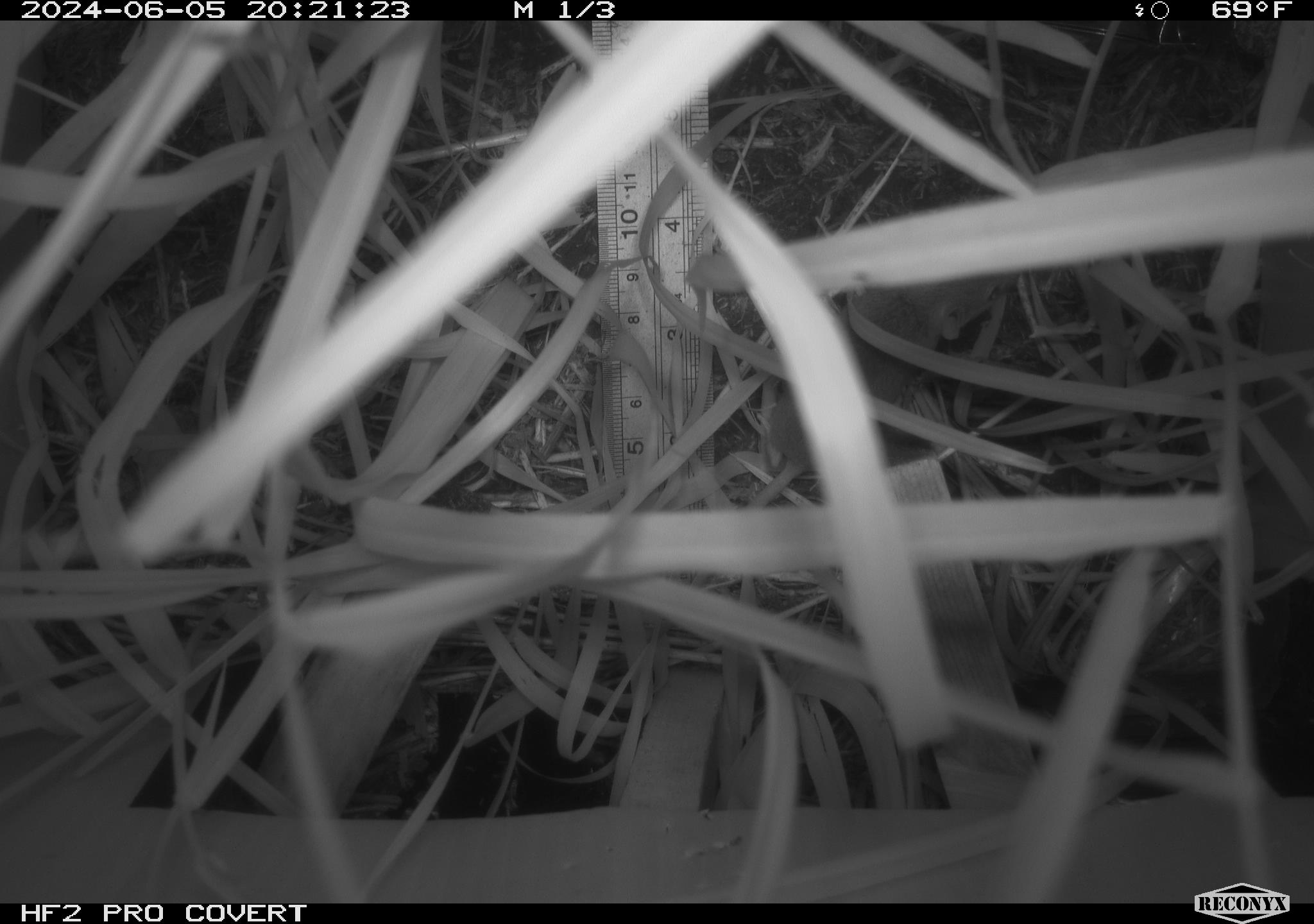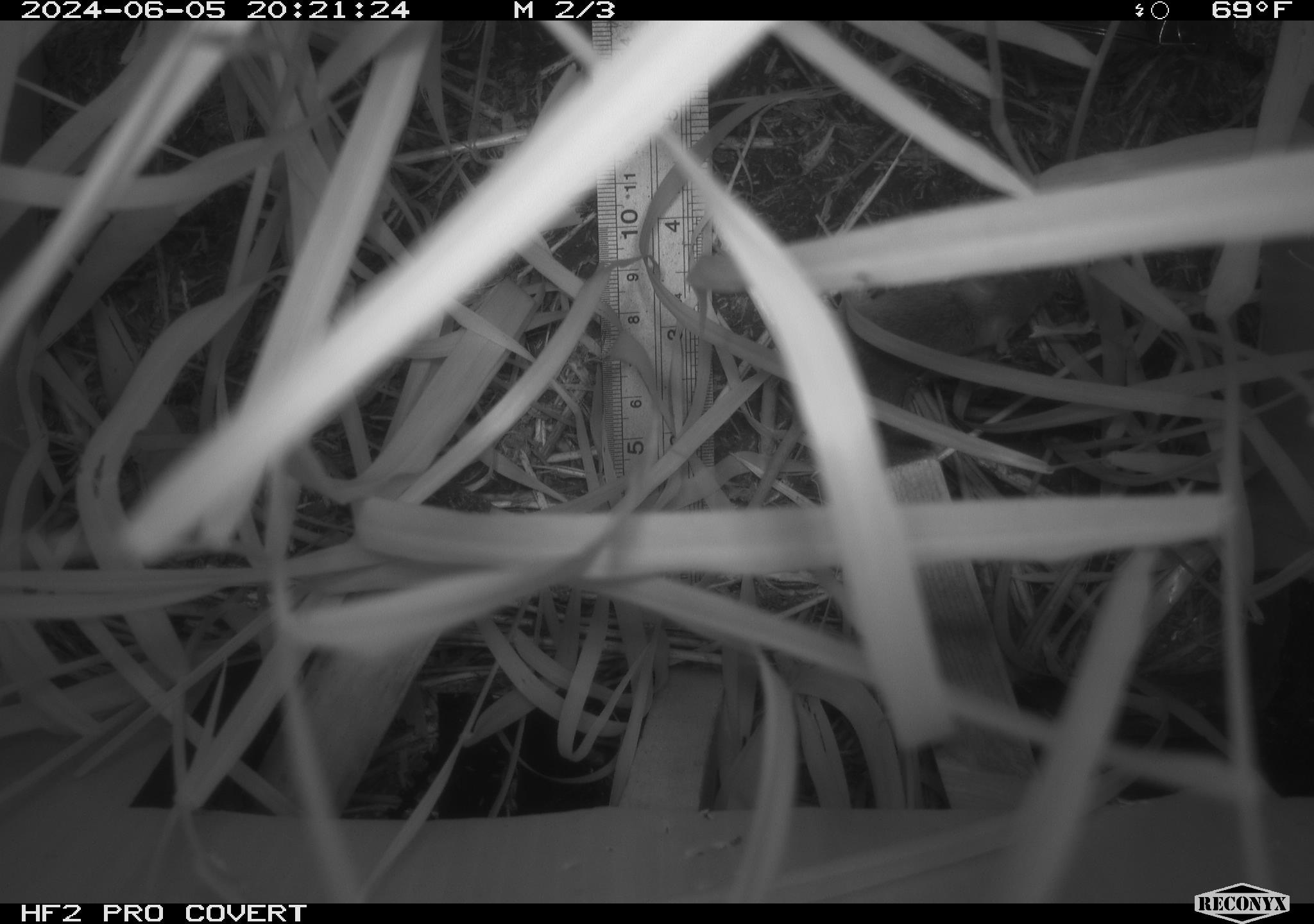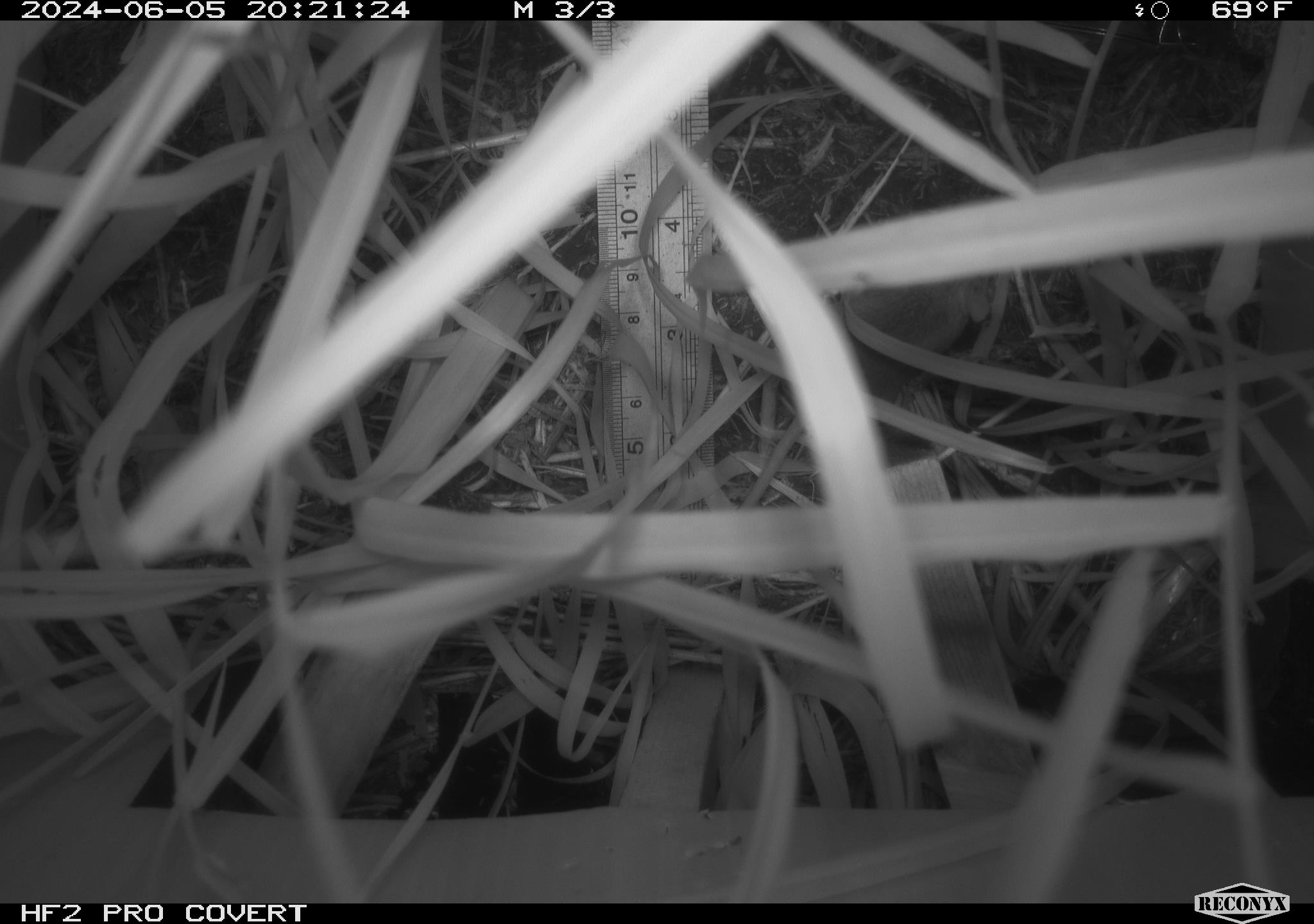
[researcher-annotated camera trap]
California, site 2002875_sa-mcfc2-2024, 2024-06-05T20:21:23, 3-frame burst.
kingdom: Animalia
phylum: Chordata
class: Mammalia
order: Rodentia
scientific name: Rodentia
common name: rodent